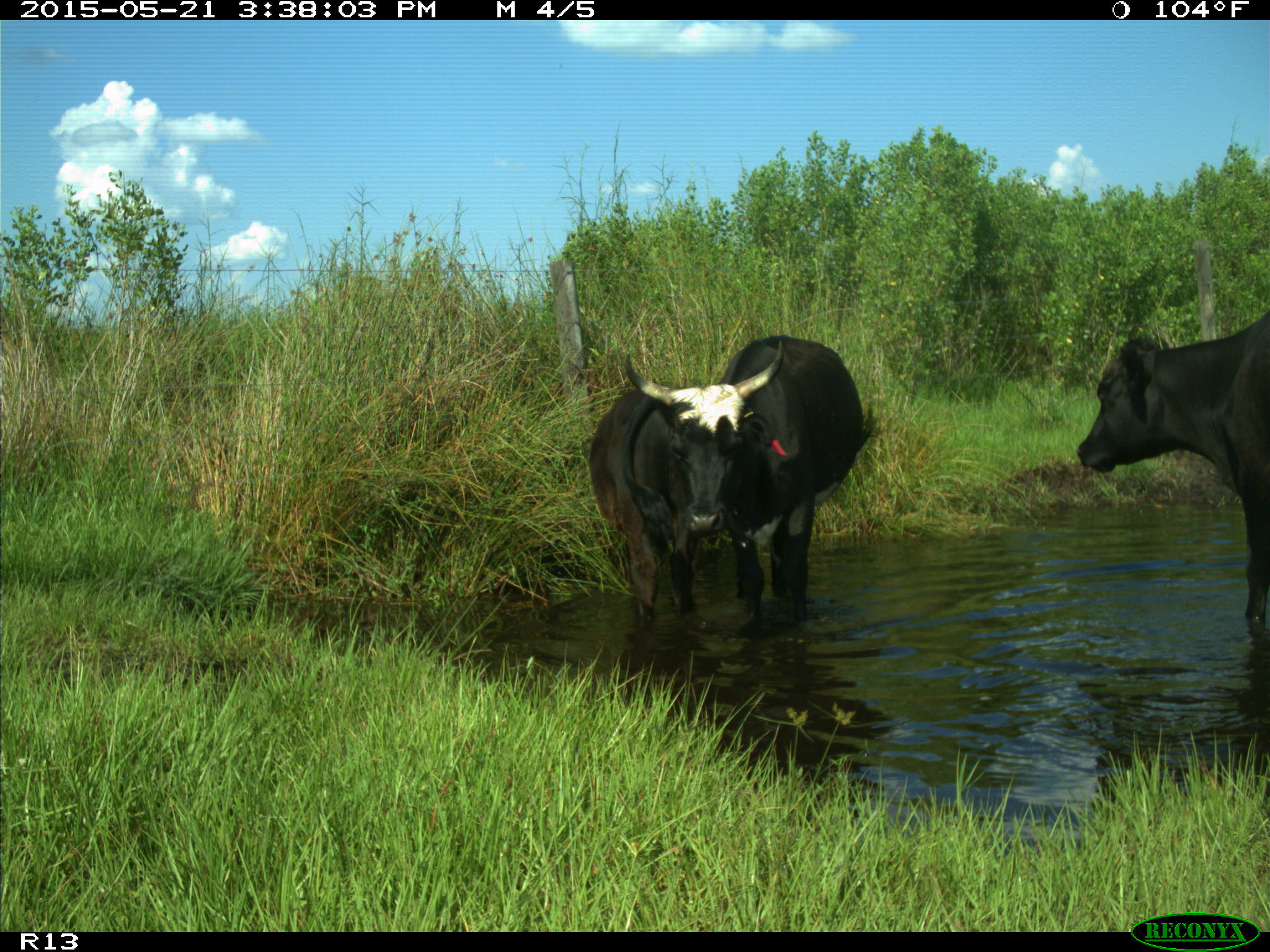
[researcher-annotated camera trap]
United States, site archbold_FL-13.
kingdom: Animalia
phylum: Chordata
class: Mammalia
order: Artiodactyla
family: Bovidae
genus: Bos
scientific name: Bos taurus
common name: domestic cow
Bos taurus (domestic cow).